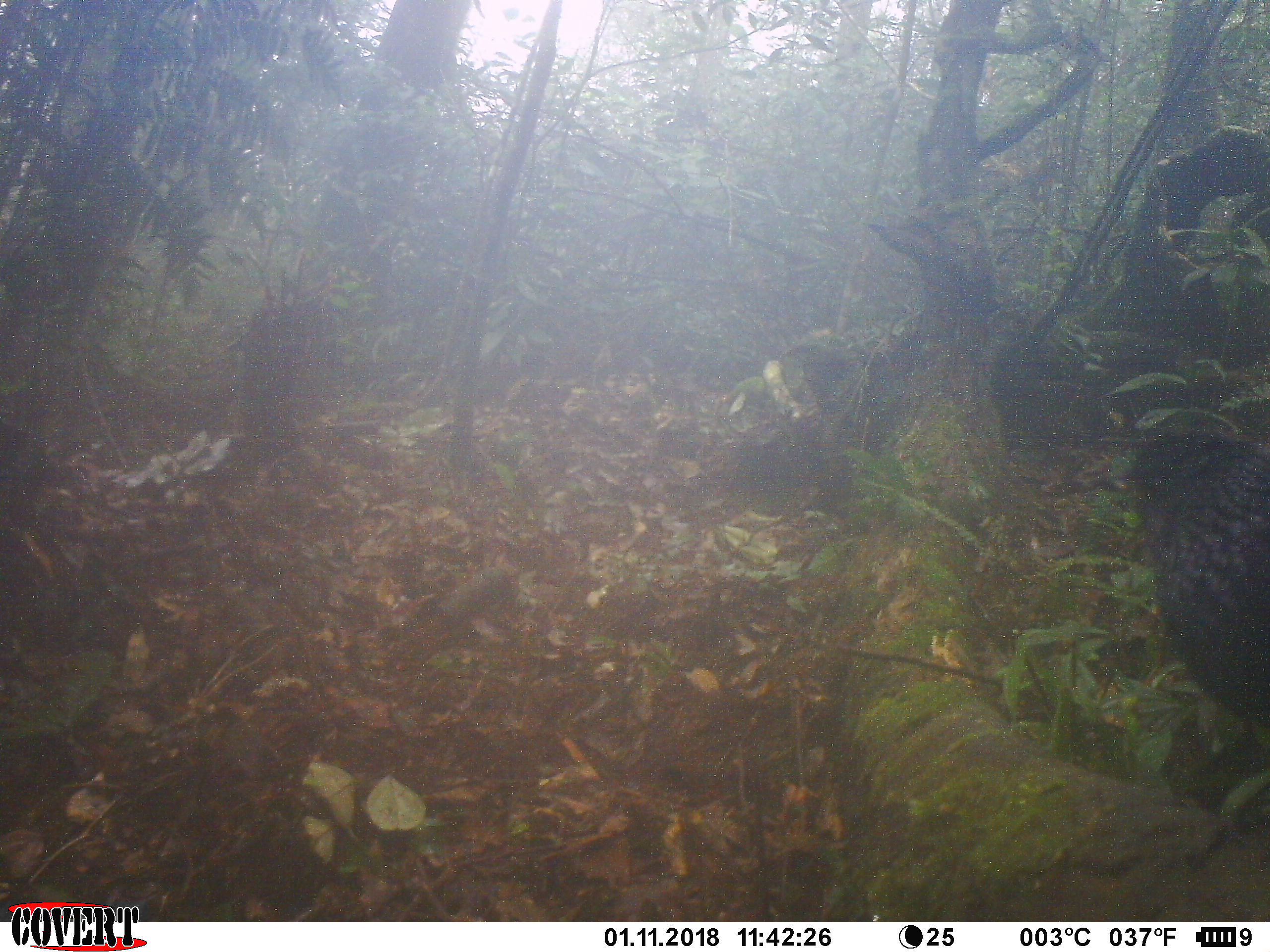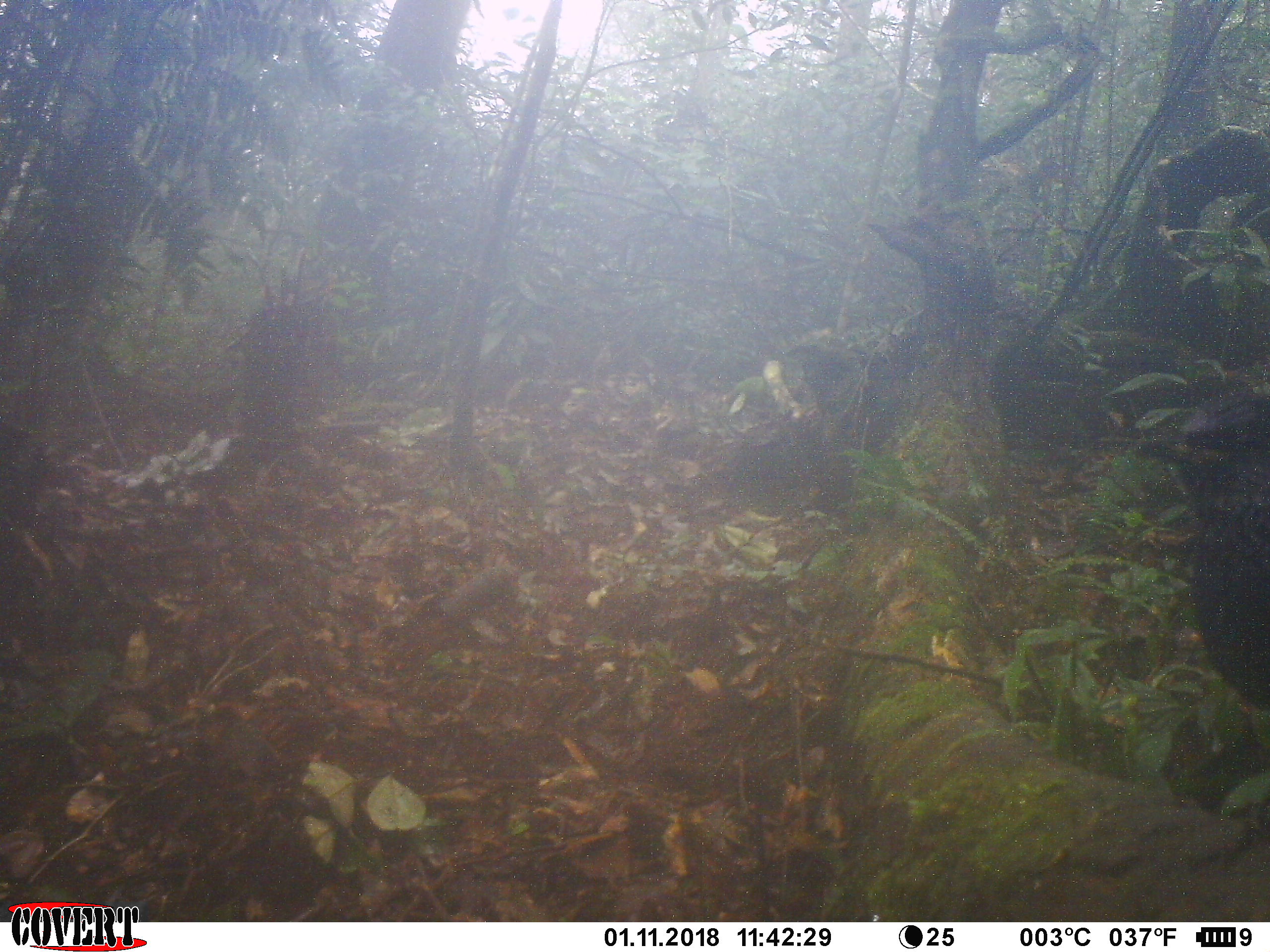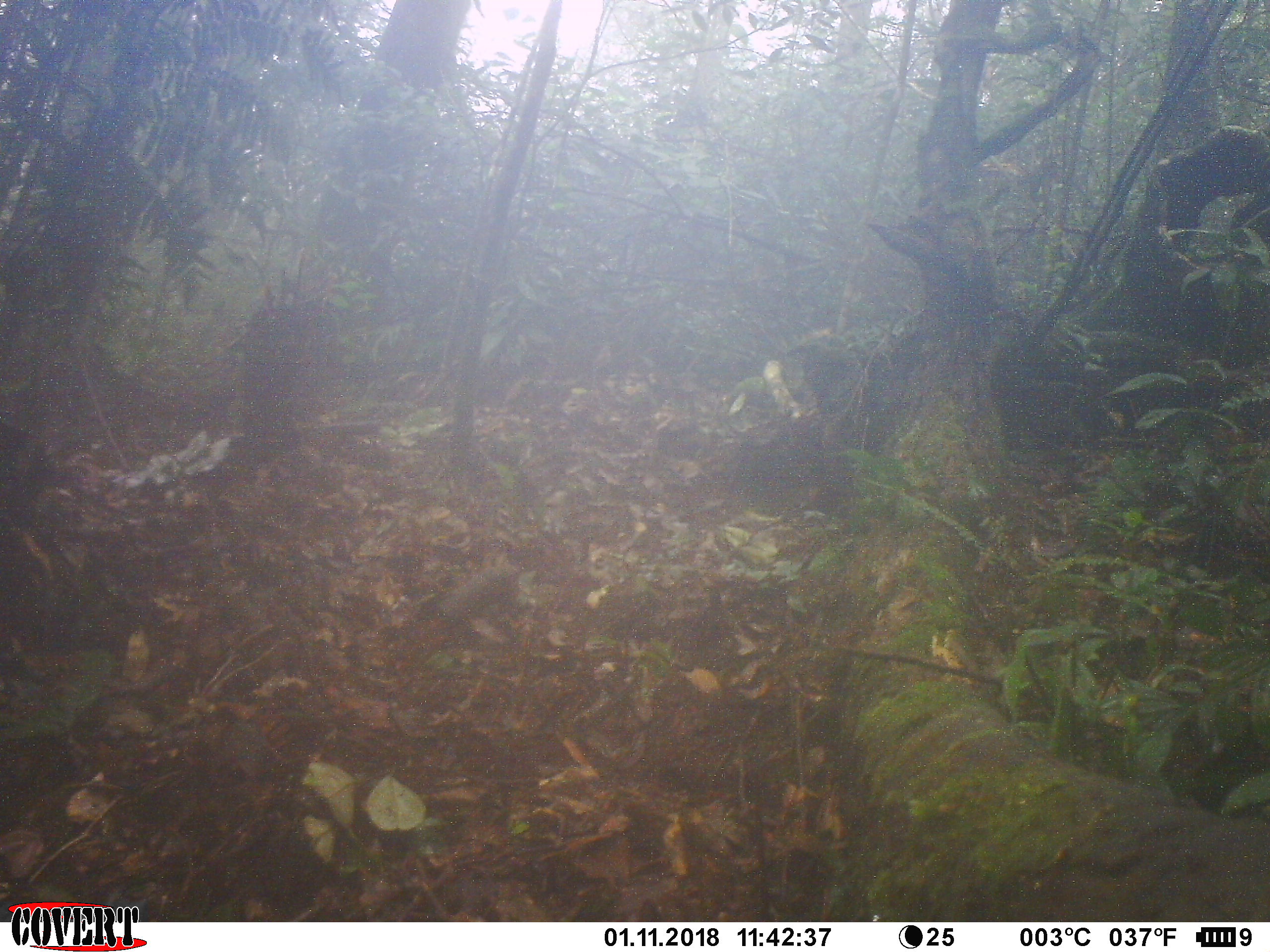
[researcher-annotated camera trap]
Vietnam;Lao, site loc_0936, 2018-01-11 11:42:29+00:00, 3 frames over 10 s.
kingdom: Animalia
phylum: Chordata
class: Aves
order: Passeriformes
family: Muscicapidae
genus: Myophonus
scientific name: Myophonus caeruleus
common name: blue whistling thrush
Blue whistling thrush (Myophonus caeruleus). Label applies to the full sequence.